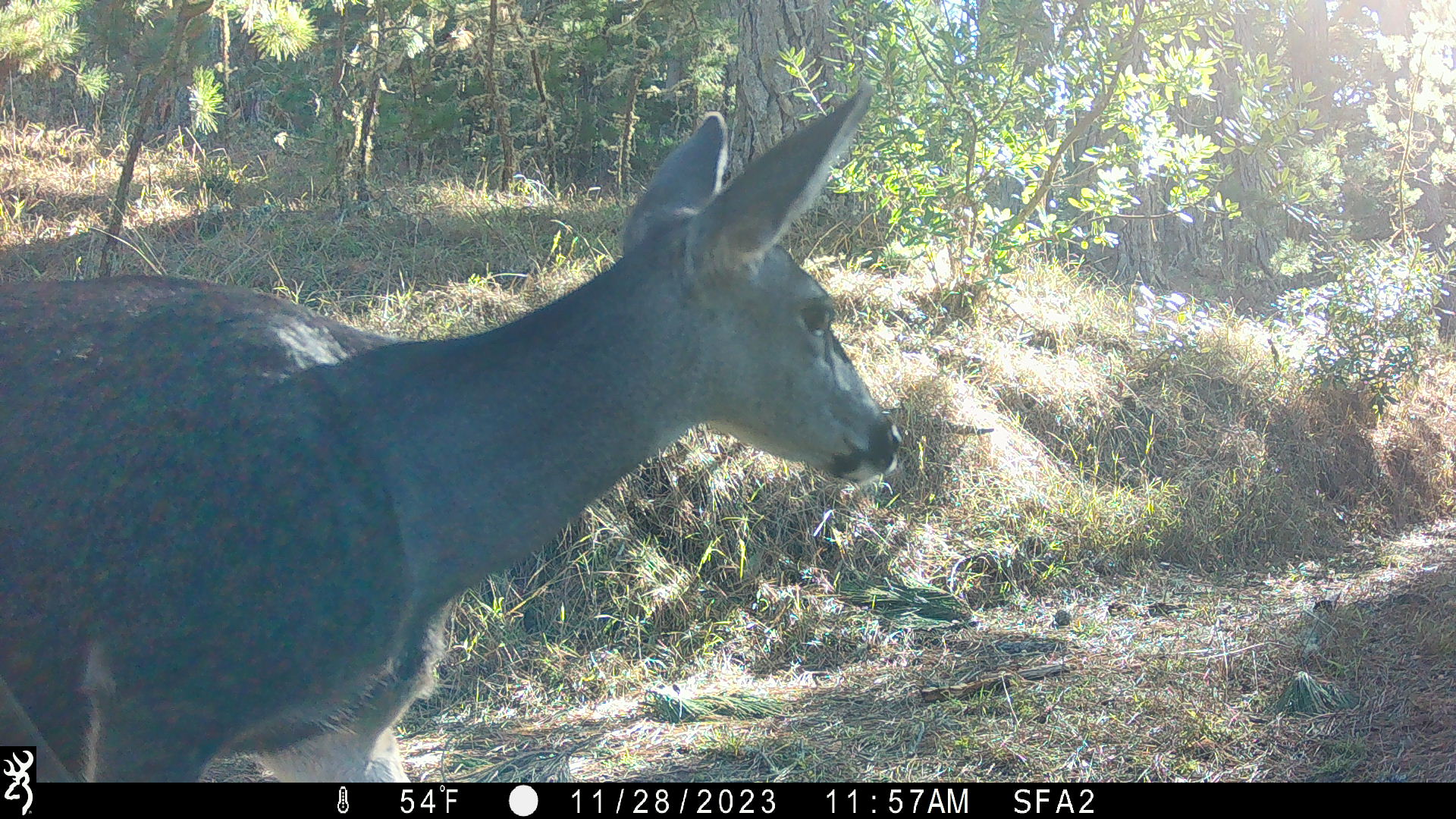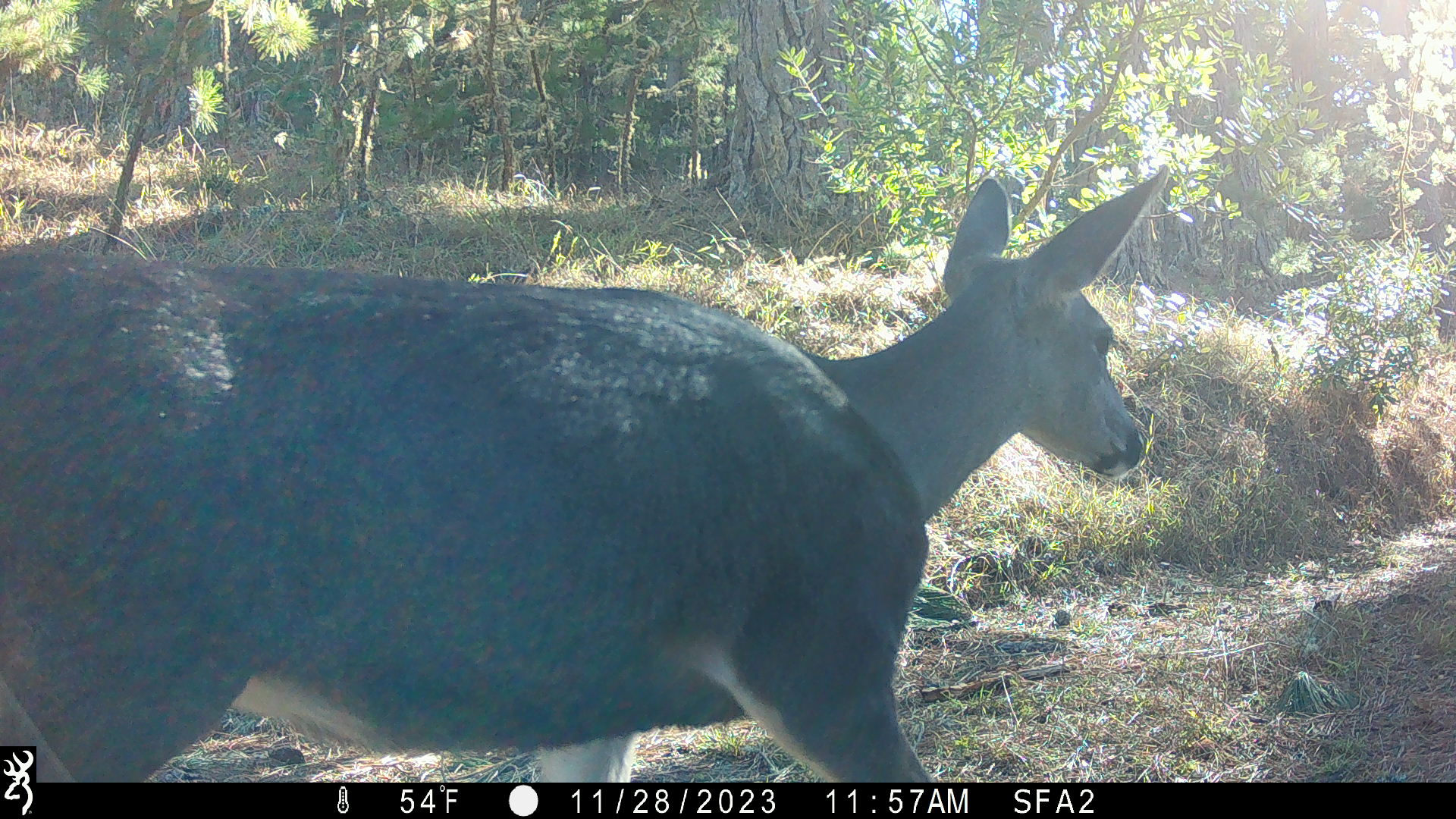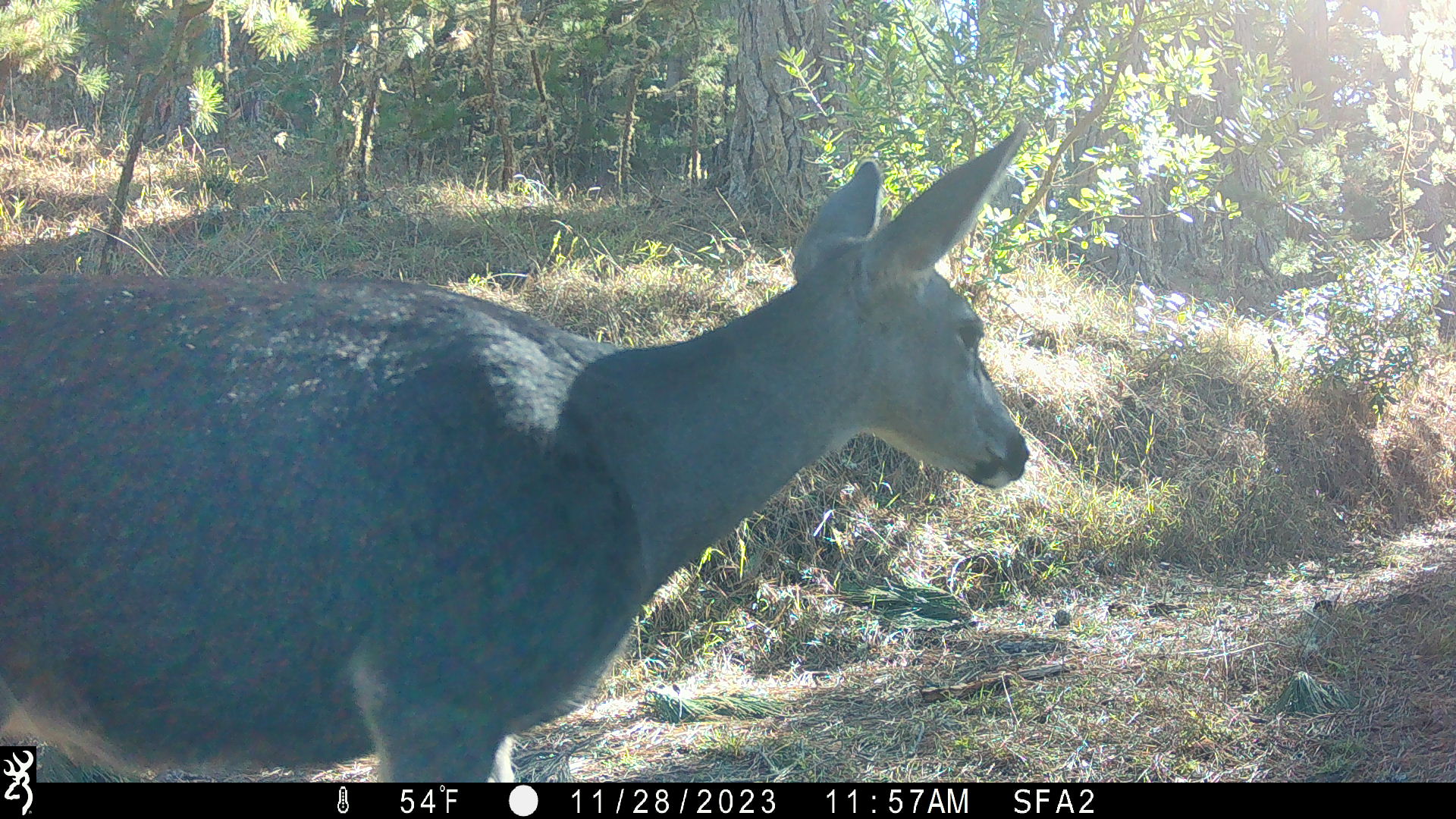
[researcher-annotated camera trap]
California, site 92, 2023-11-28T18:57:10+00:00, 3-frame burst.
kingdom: Animalia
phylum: Chordata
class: Mammalia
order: Artiodactyla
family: Cervidae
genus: Odocoileus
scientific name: Odocoileus hemionus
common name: mule deer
Mule deer (Odocoileus hemionus).